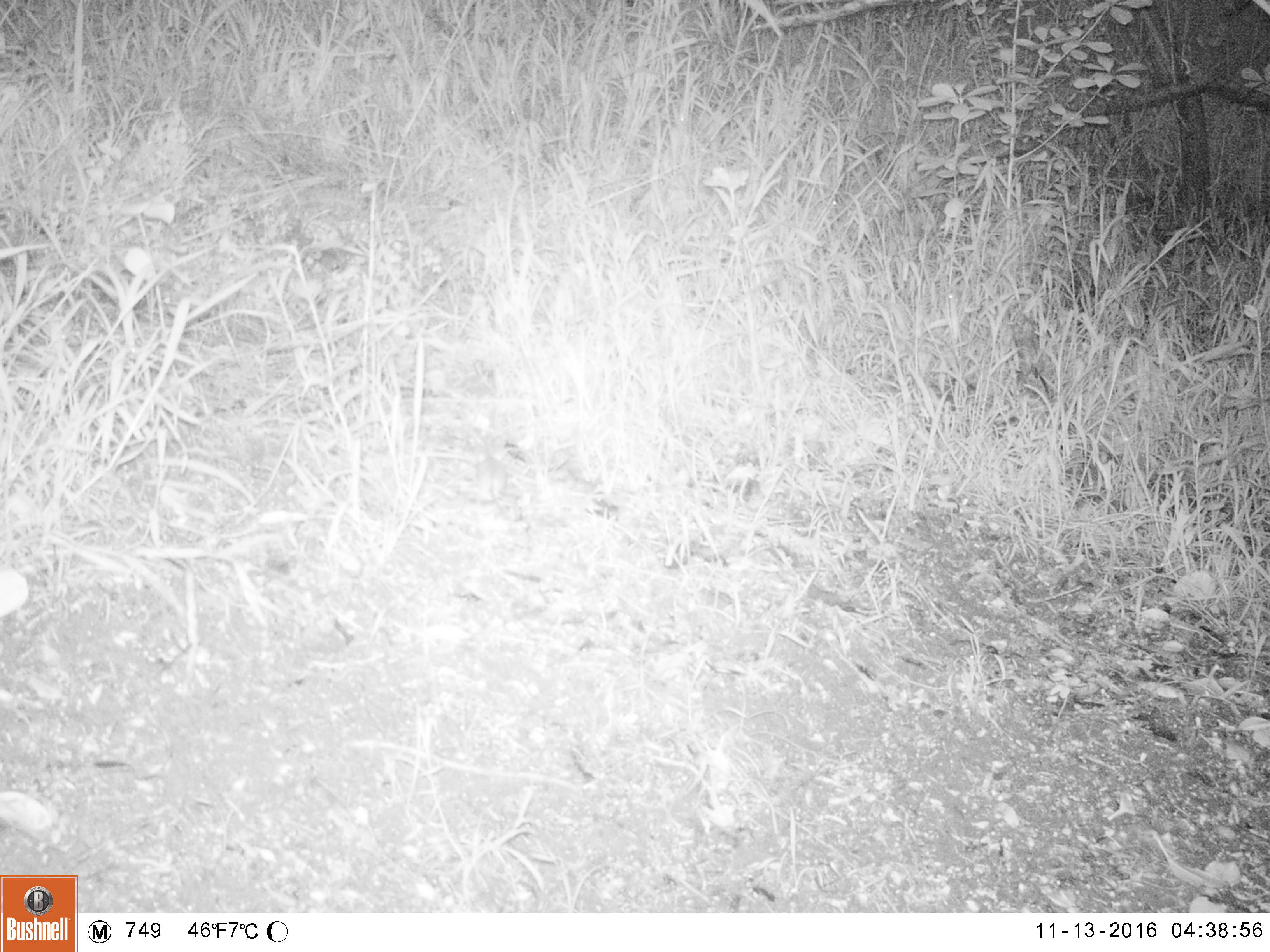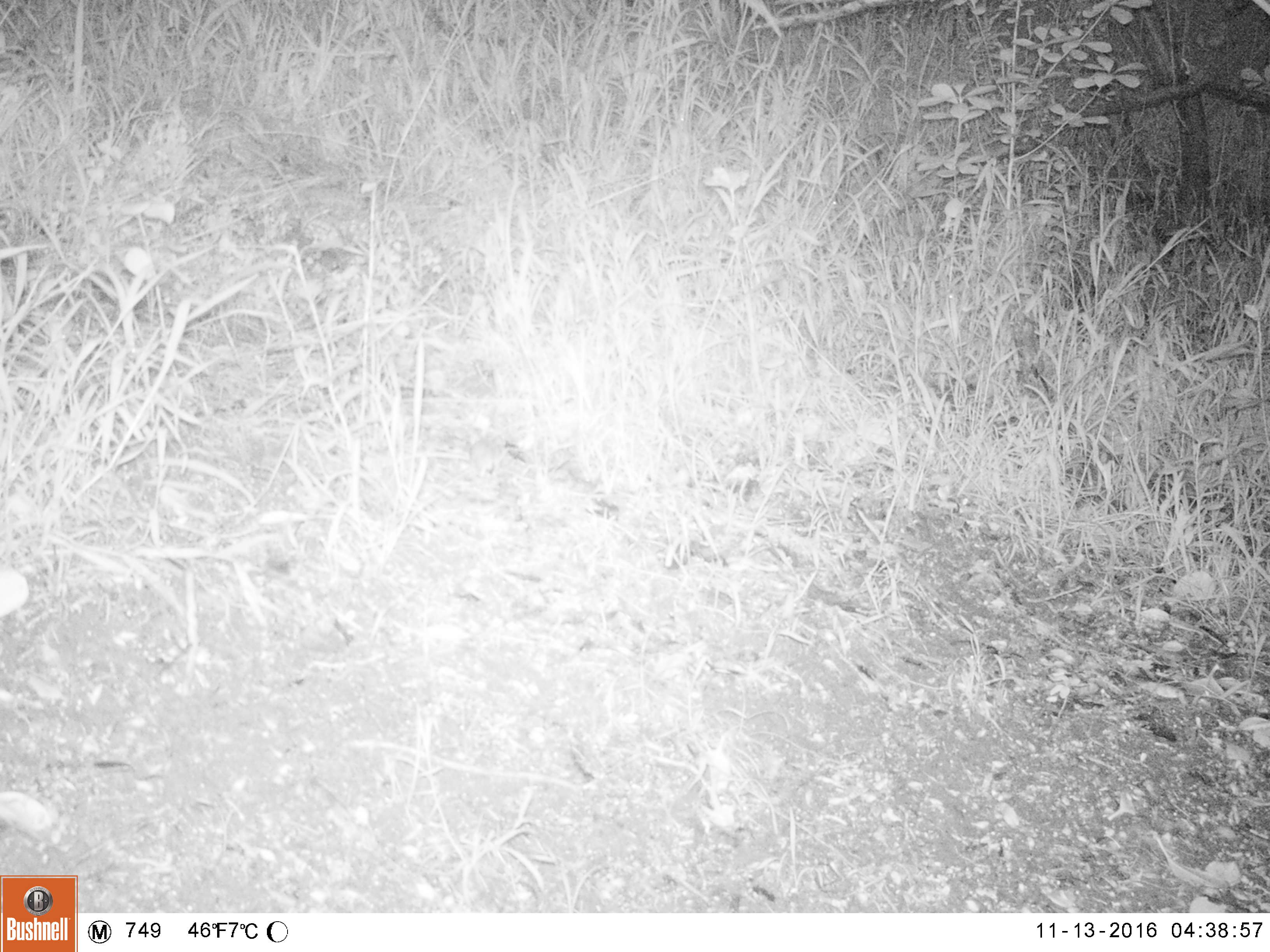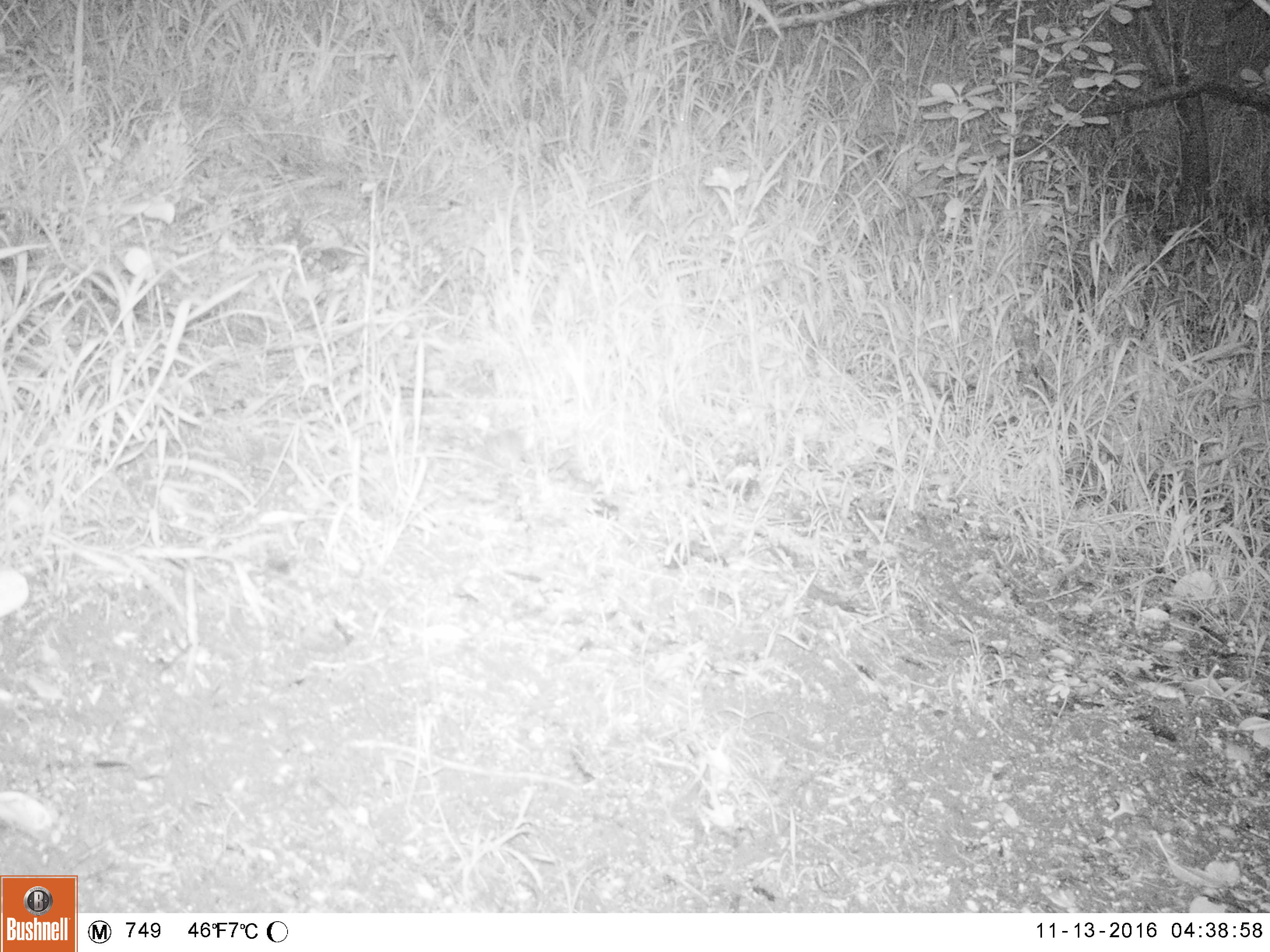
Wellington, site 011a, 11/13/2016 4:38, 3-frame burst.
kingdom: Animalia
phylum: Chordata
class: Mammalia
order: Rodentia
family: Muridae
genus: Mus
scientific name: Mus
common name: mouse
Mouse (Mus).